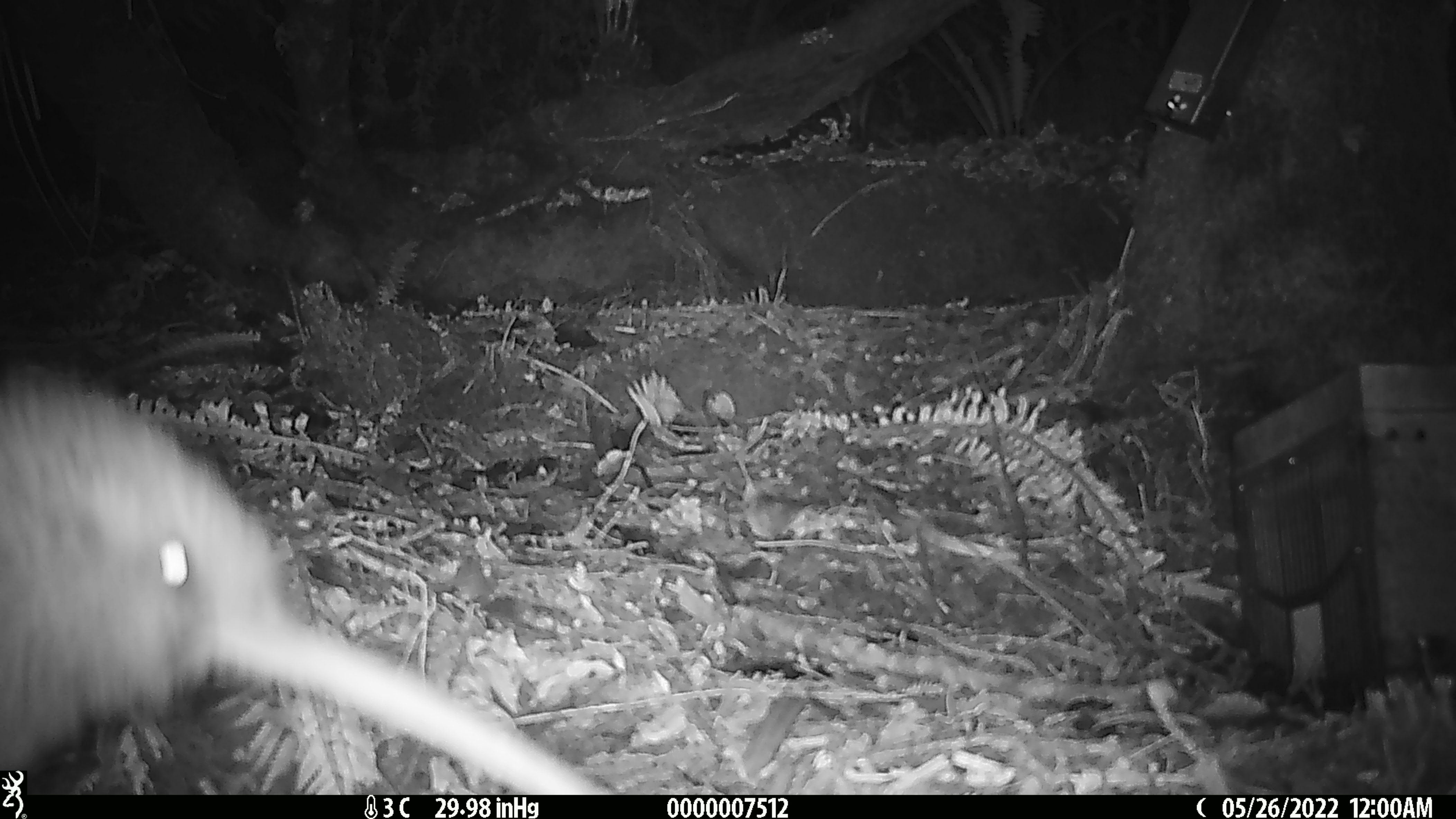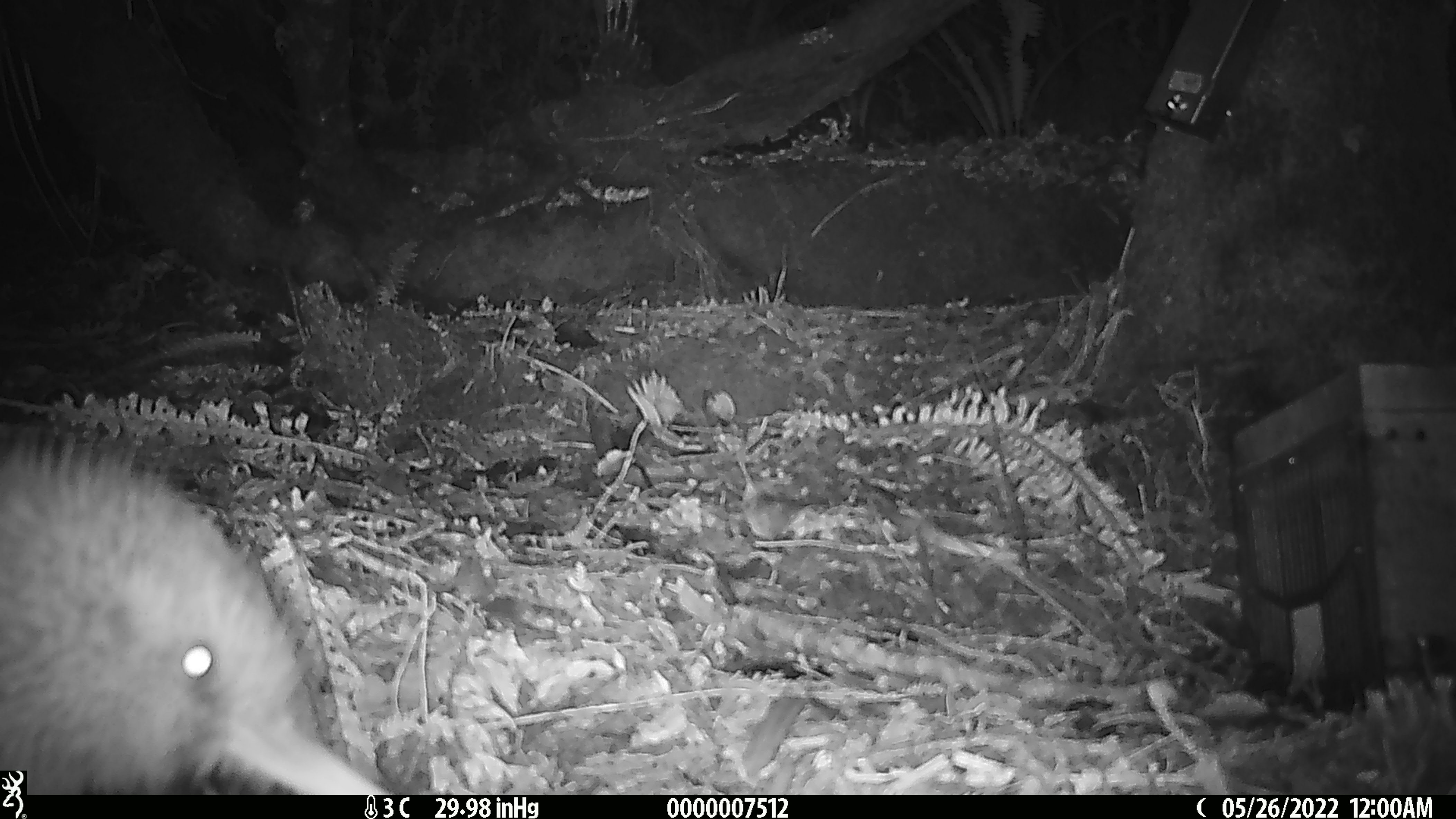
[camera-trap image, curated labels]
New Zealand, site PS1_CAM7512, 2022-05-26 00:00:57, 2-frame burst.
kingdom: Animalia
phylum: Chordata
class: Aves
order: Apterygiformes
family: Apterygidae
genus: Apteryx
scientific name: Apteryx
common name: kiwi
Kiwi (Apteryx).